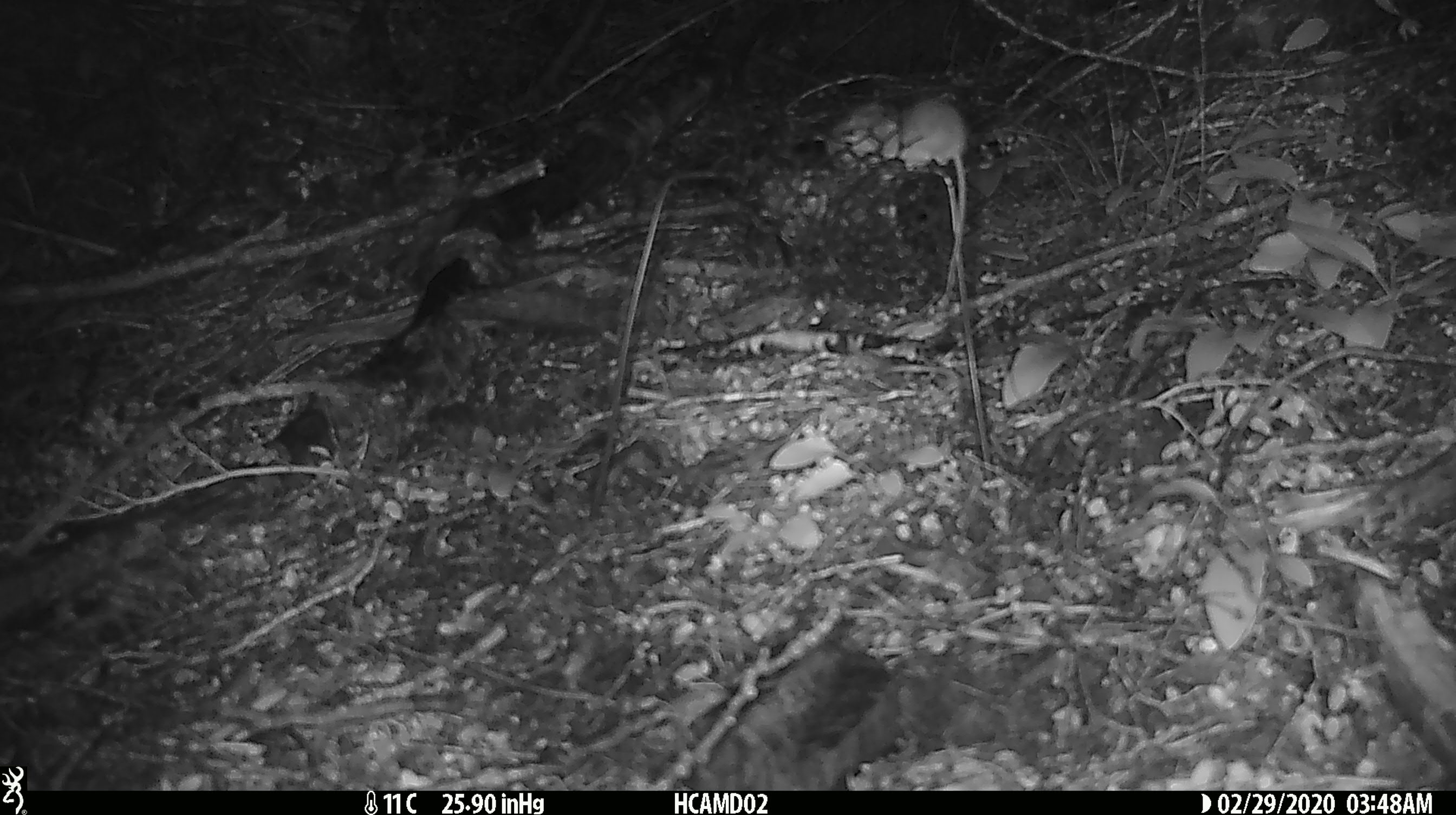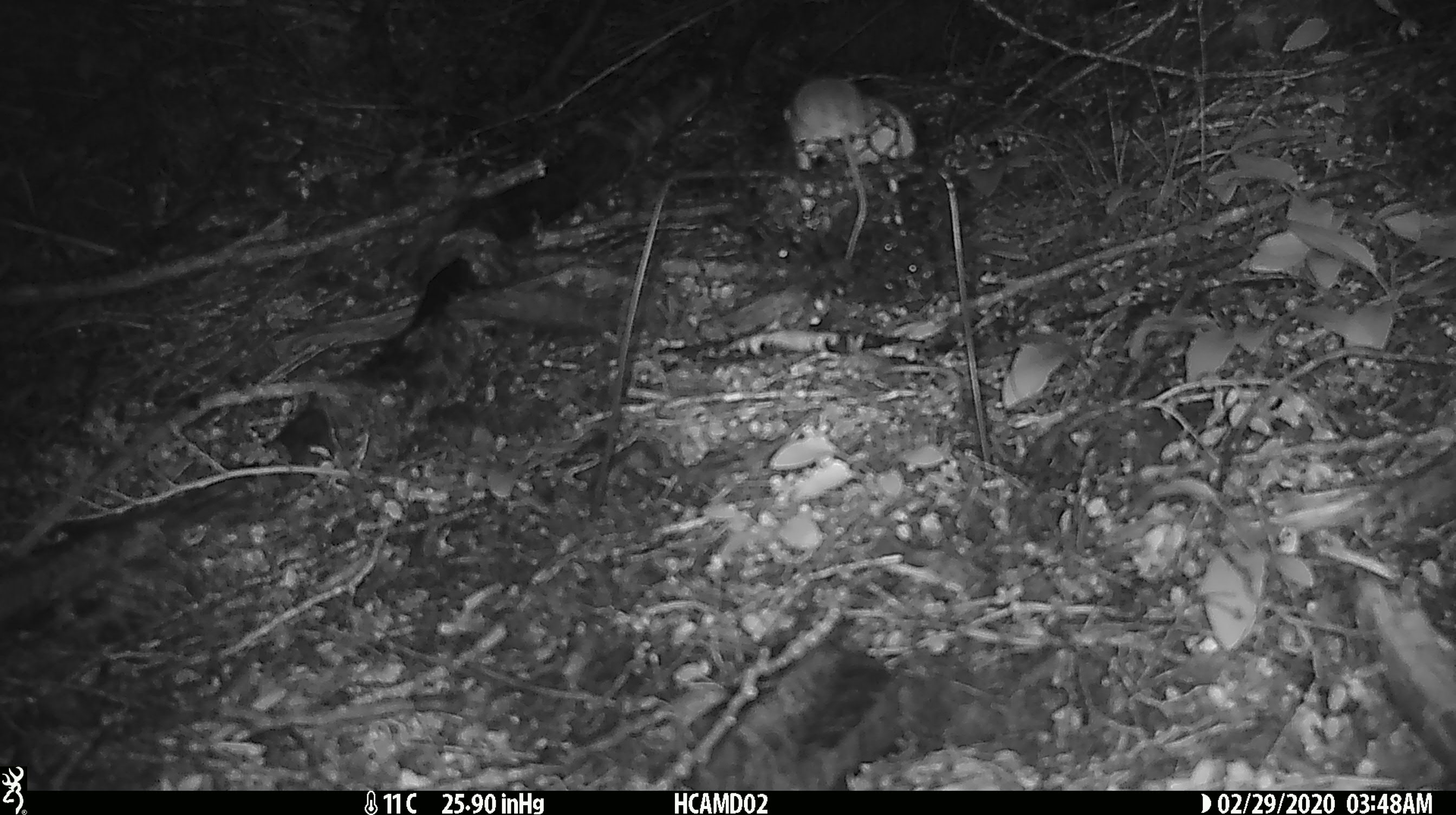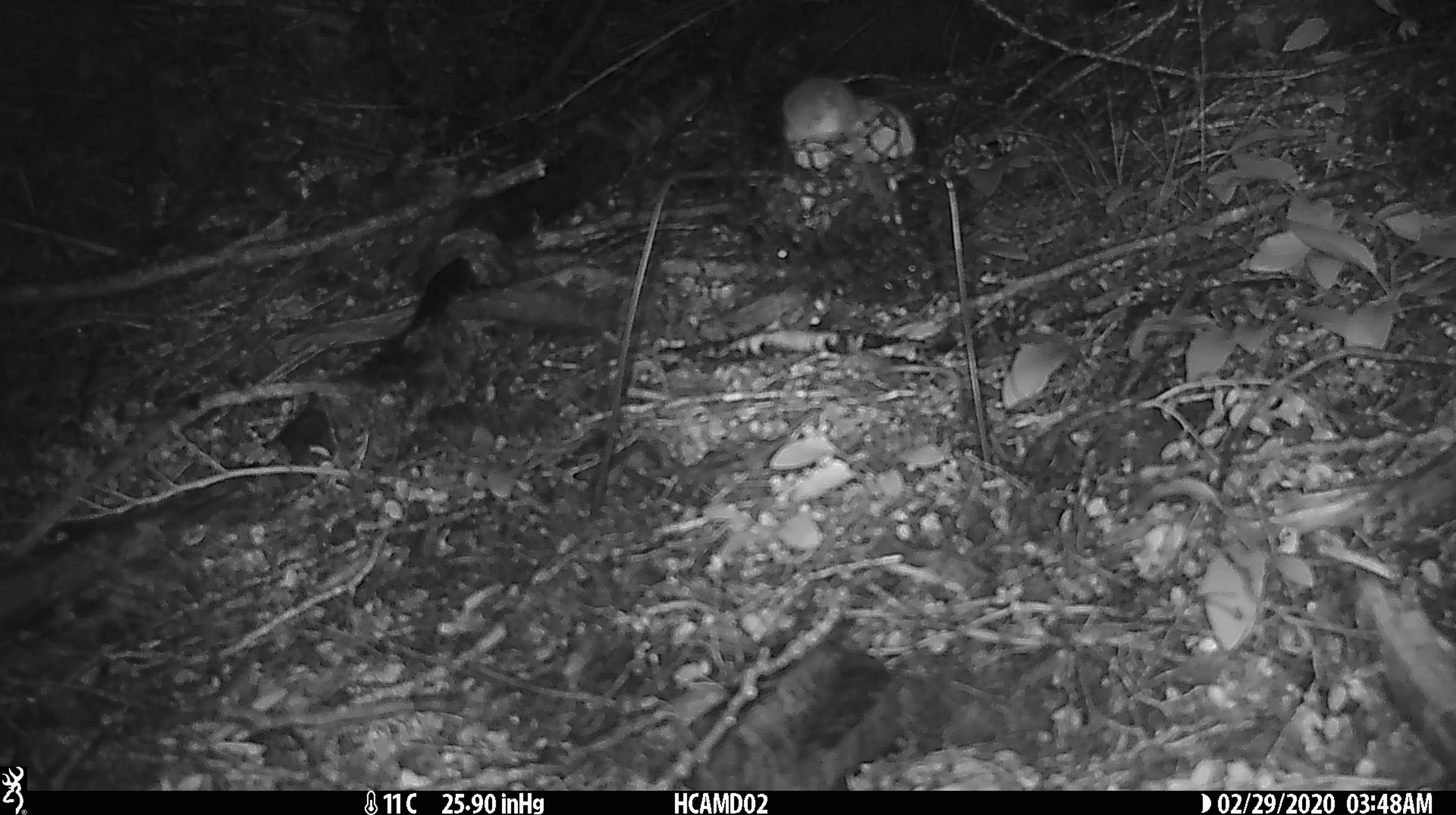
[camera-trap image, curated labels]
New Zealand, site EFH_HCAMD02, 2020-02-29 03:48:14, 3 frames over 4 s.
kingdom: Animalia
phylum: Chordata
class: Mammalia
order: Rodentia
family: Muridae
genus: Mus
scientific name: Mus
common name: mouse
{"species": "mouse (Mus)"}